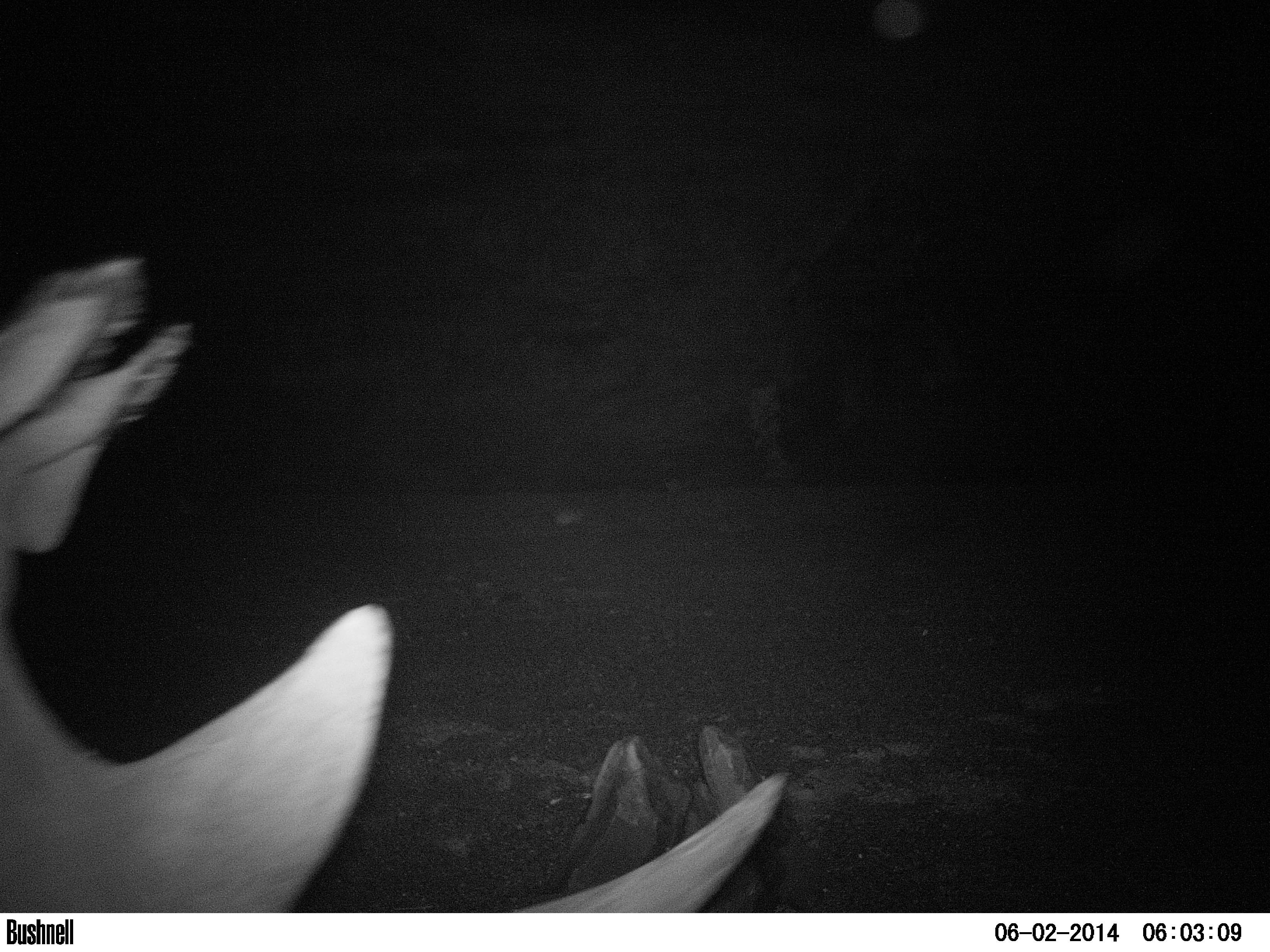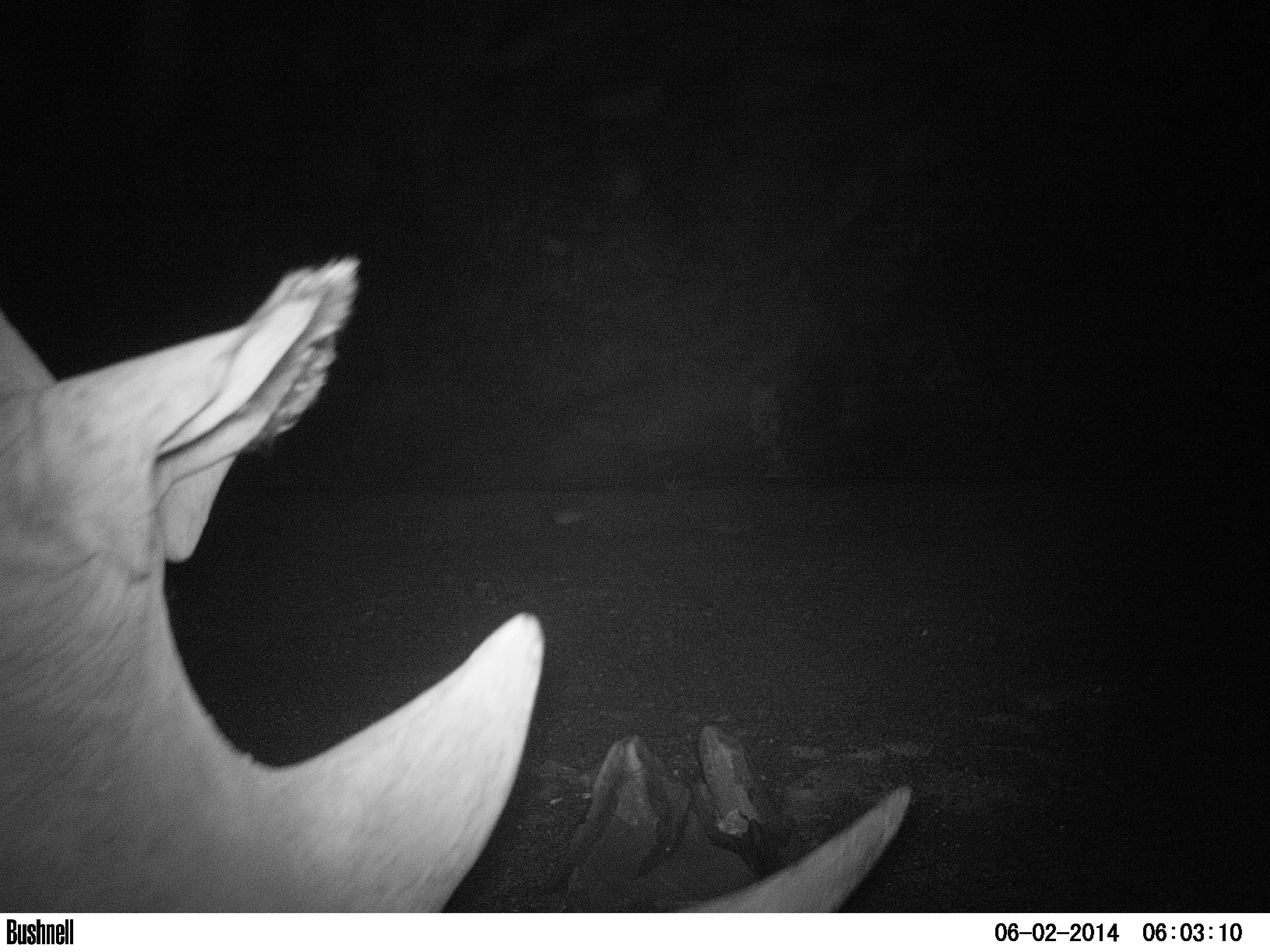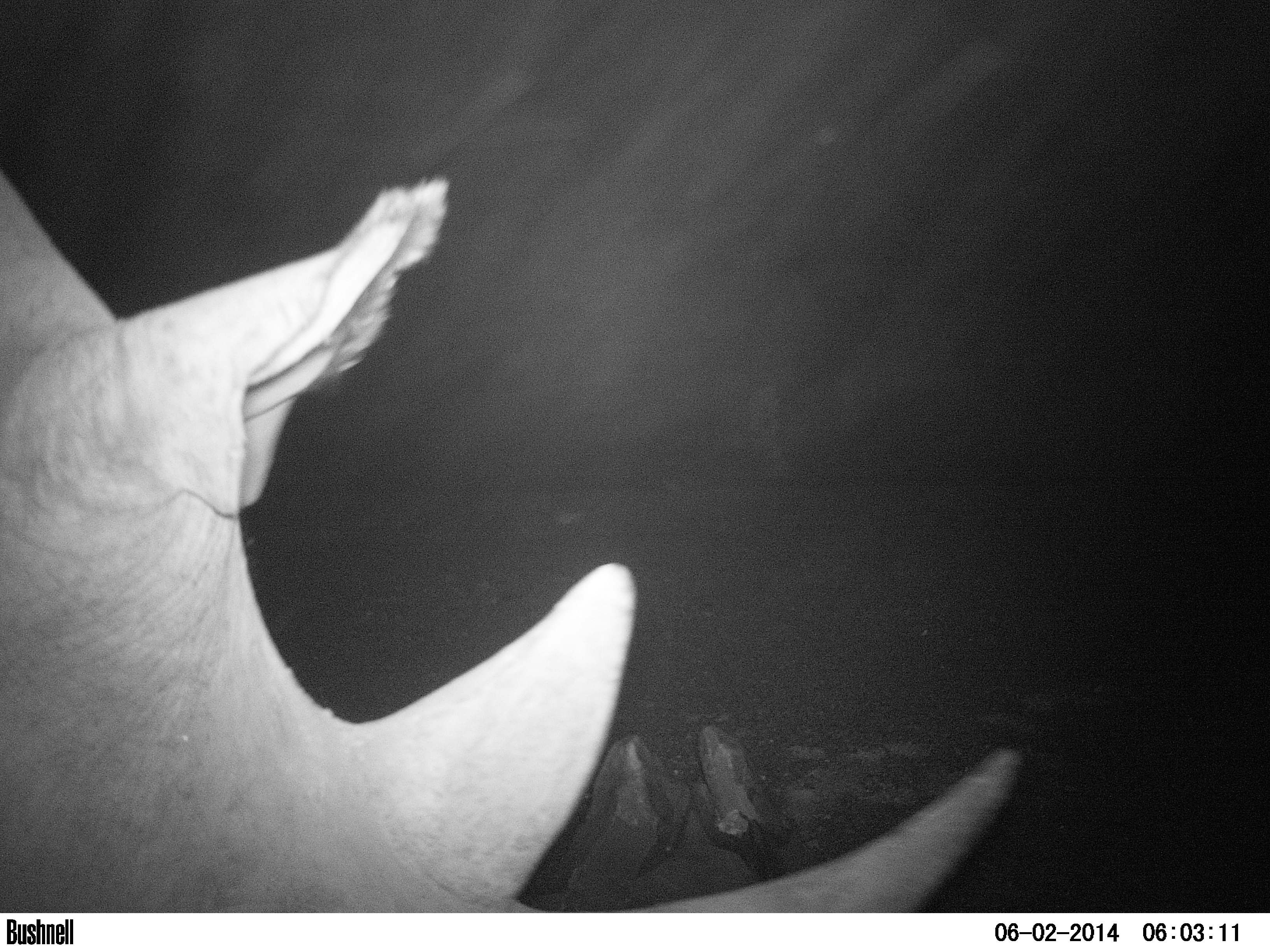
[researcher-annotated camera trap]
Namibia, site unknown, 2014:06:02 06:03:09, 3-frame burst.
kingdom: Animalia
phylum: Chordata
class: Mammalia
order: Perissodactyla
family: Rhinocerotidae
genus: Diceros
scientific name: Diceros bicornis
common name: black rhinoceros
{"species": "Diceros bicornis (black rhinoceros)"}